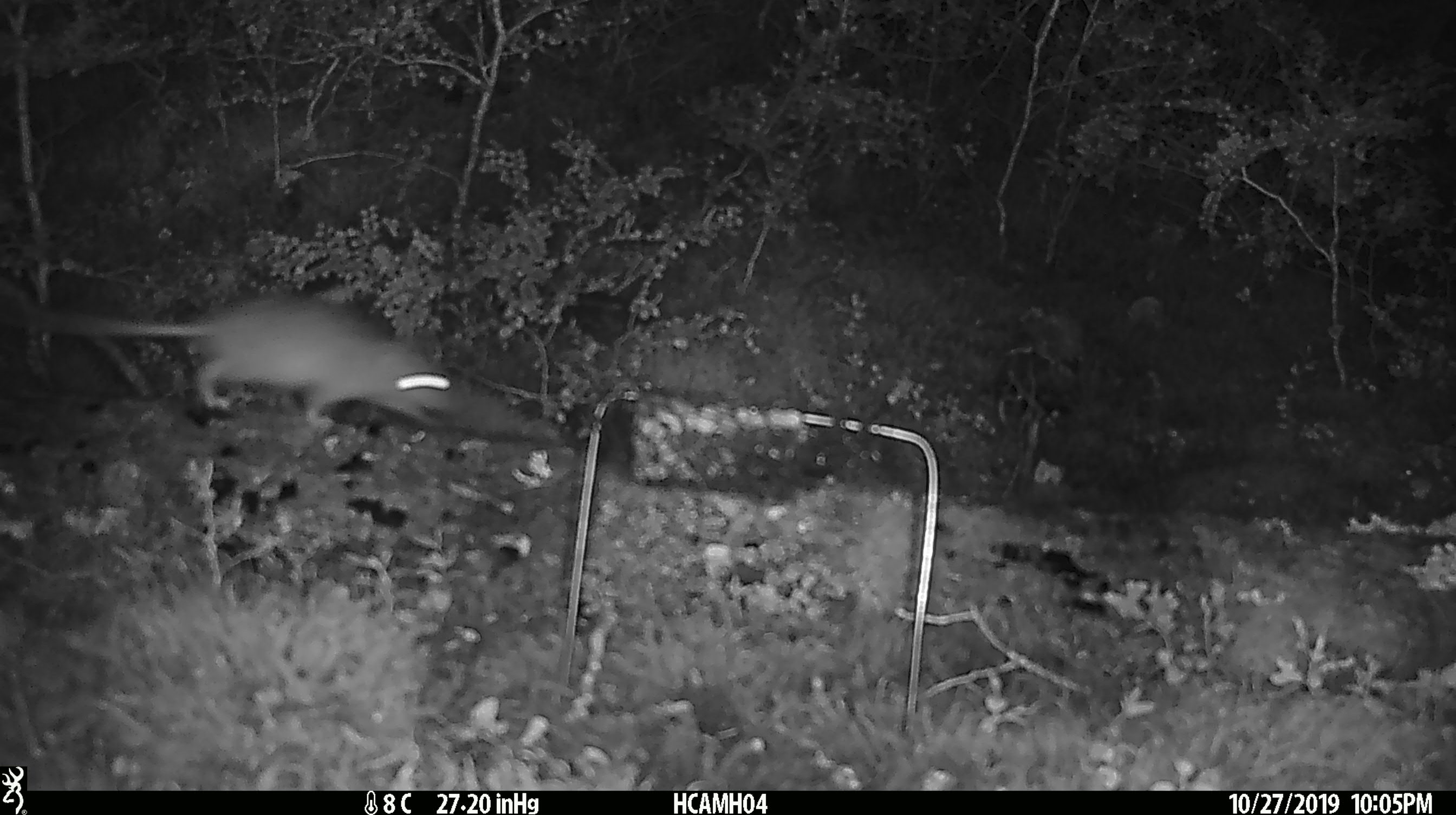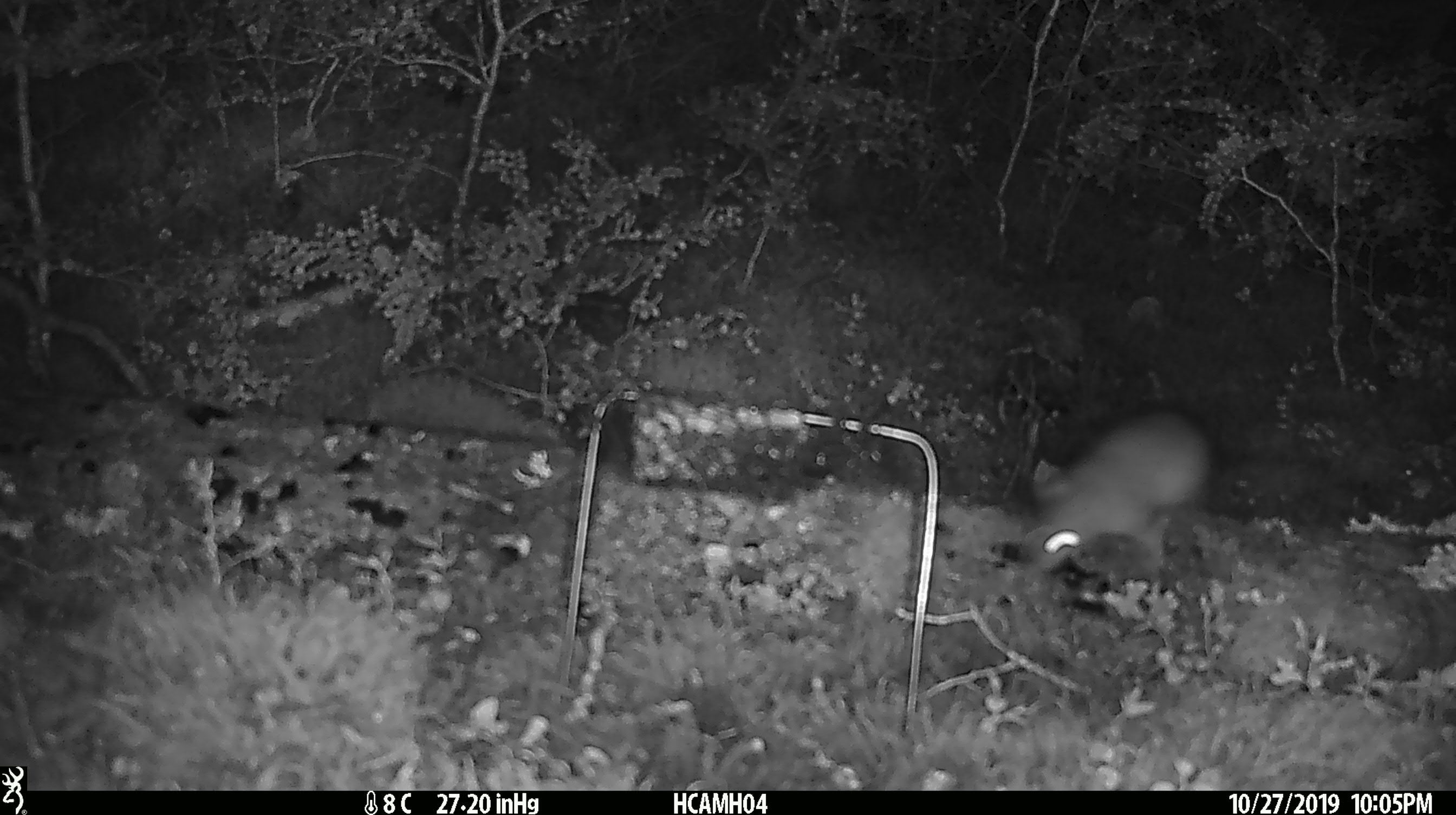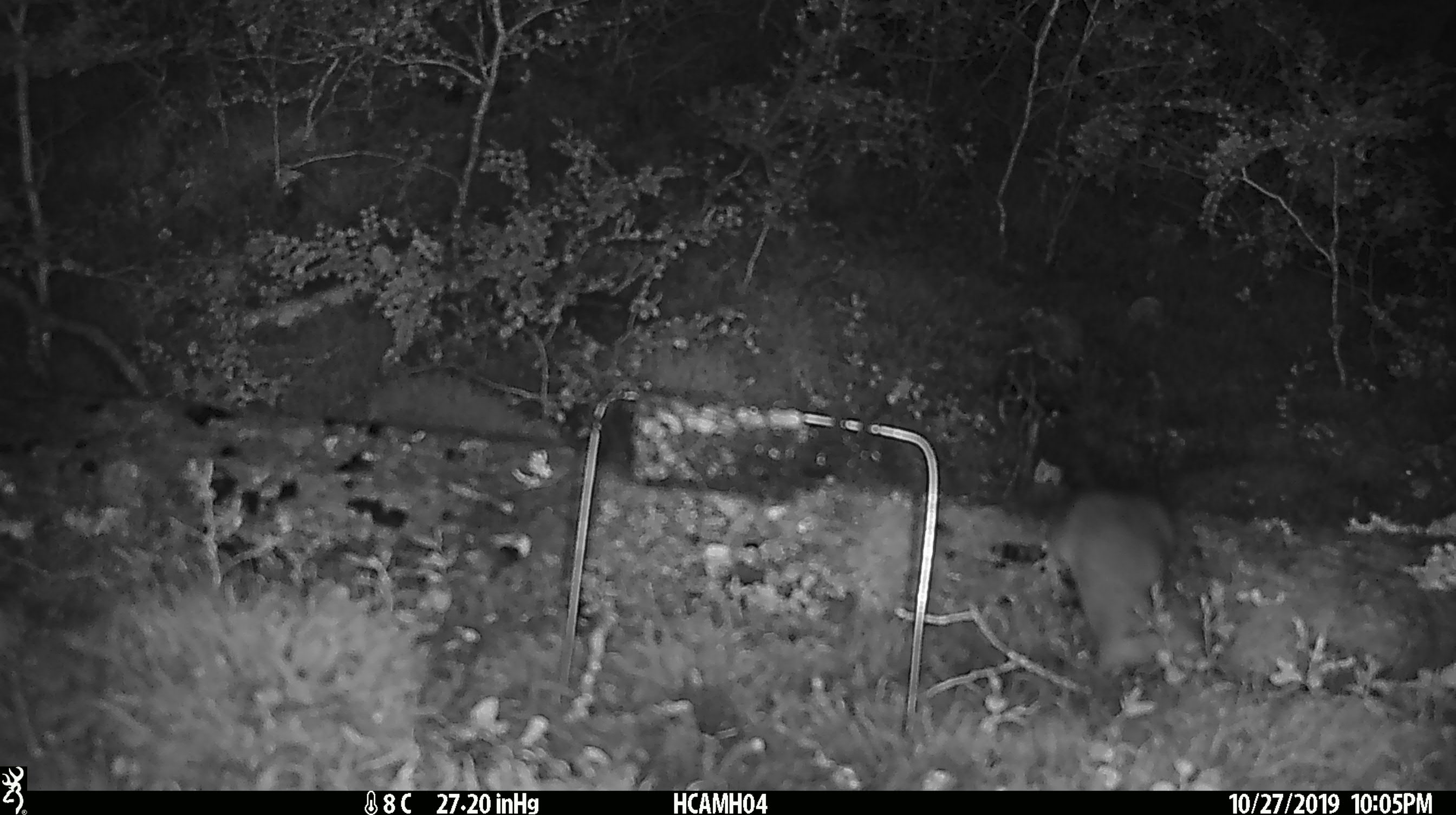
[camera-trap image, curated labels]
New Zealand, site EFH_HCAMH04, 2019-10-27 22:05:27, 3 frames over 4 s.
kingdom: Animalia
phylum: Chordata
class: Mammalia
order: Rodentia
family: Muridae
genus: Rattus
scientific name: Rattus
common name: rat